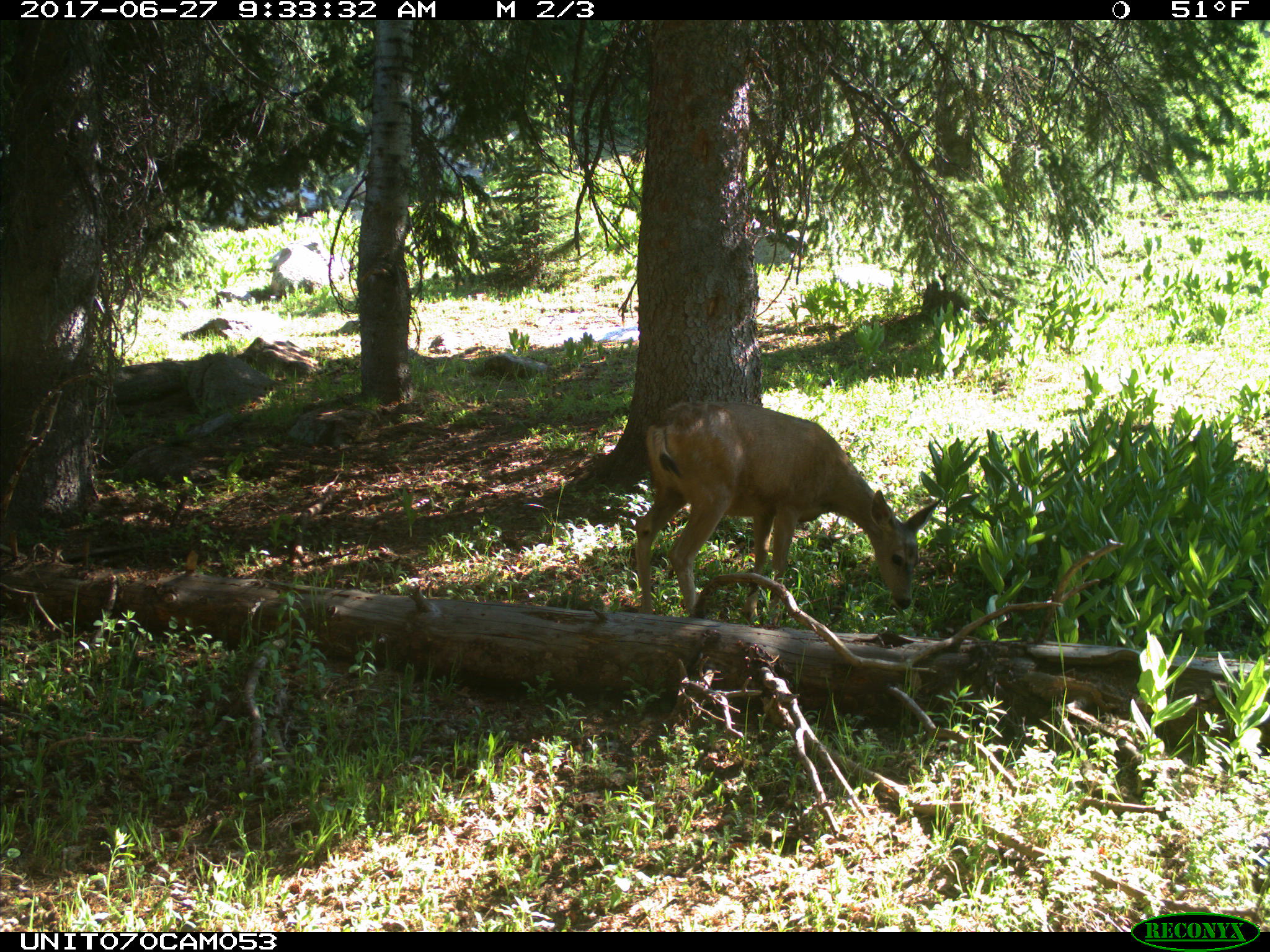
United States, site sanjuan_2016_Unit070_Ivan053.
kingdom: Animalia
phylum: Chordata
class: Mammalia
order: Artiodactyla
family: Cervidae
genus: Odocoileus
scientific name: Odocoileus hemionus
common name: mule deer